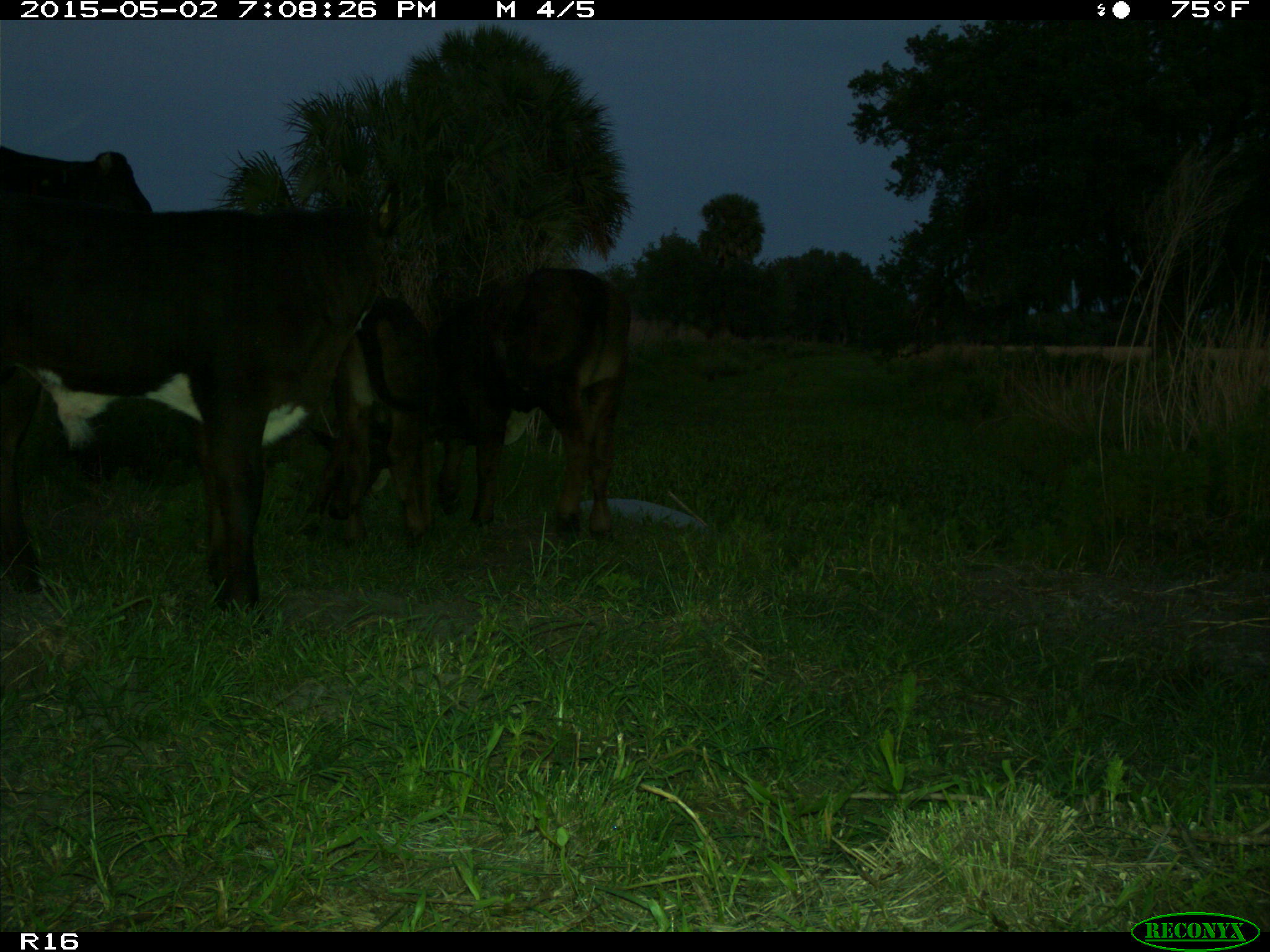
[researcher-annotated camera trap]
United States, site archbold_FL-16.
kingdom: Animalia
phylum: Chordata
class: Mammalia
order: Artiodactyla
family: Bovidae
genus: Bos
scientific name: Bos taurus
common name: domestic cow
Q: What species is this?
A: Bos taurus (domestic cow).